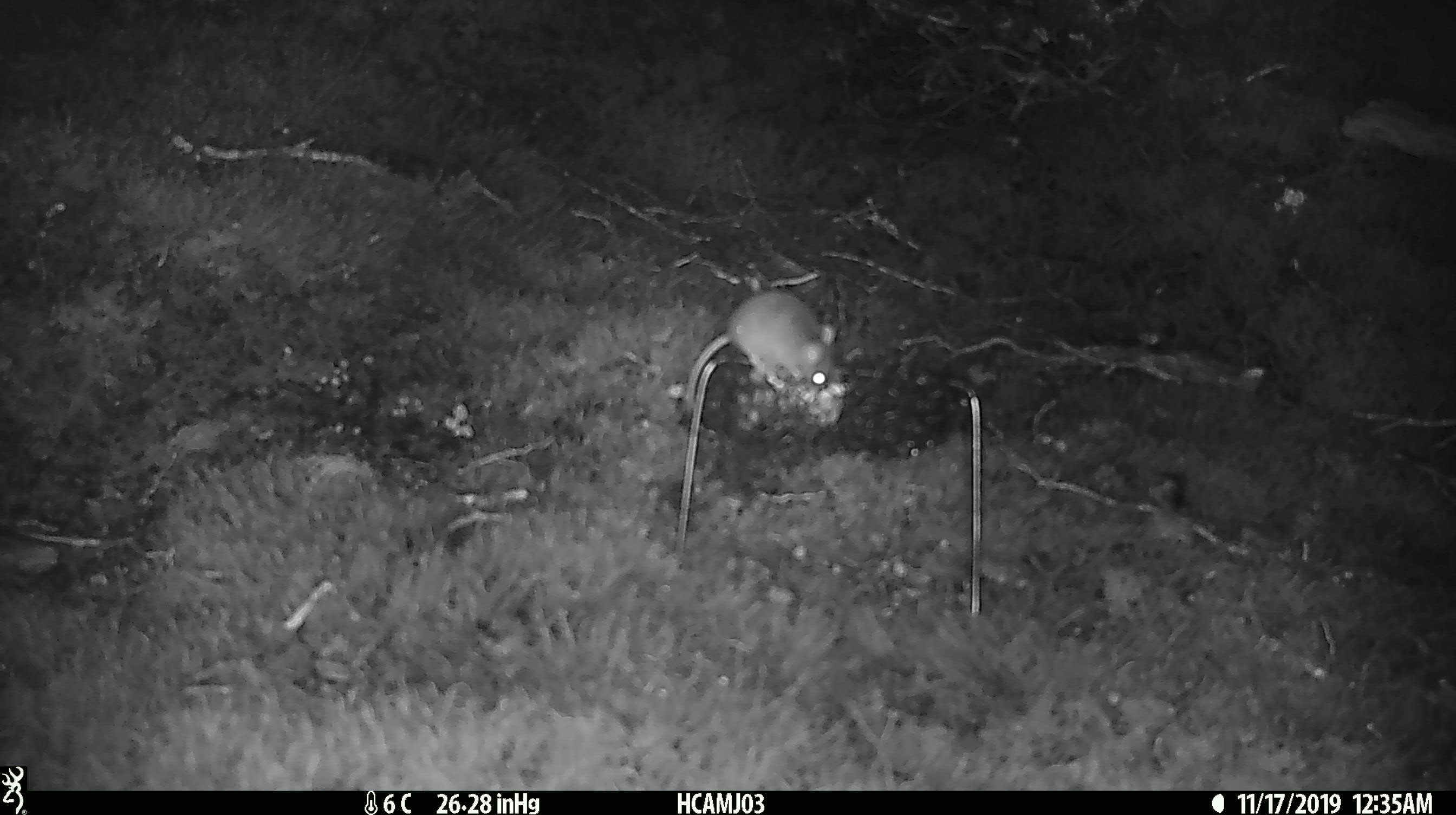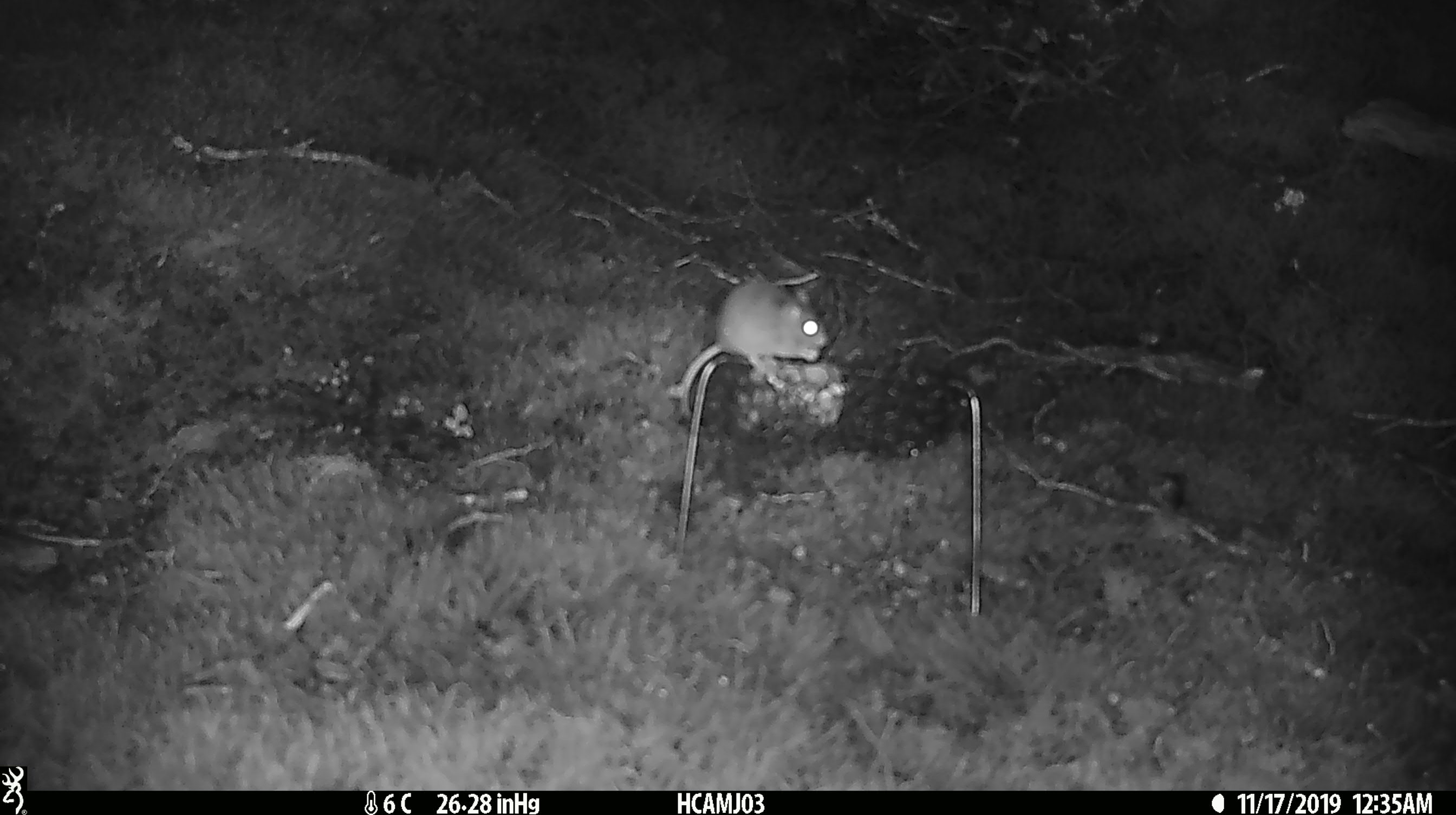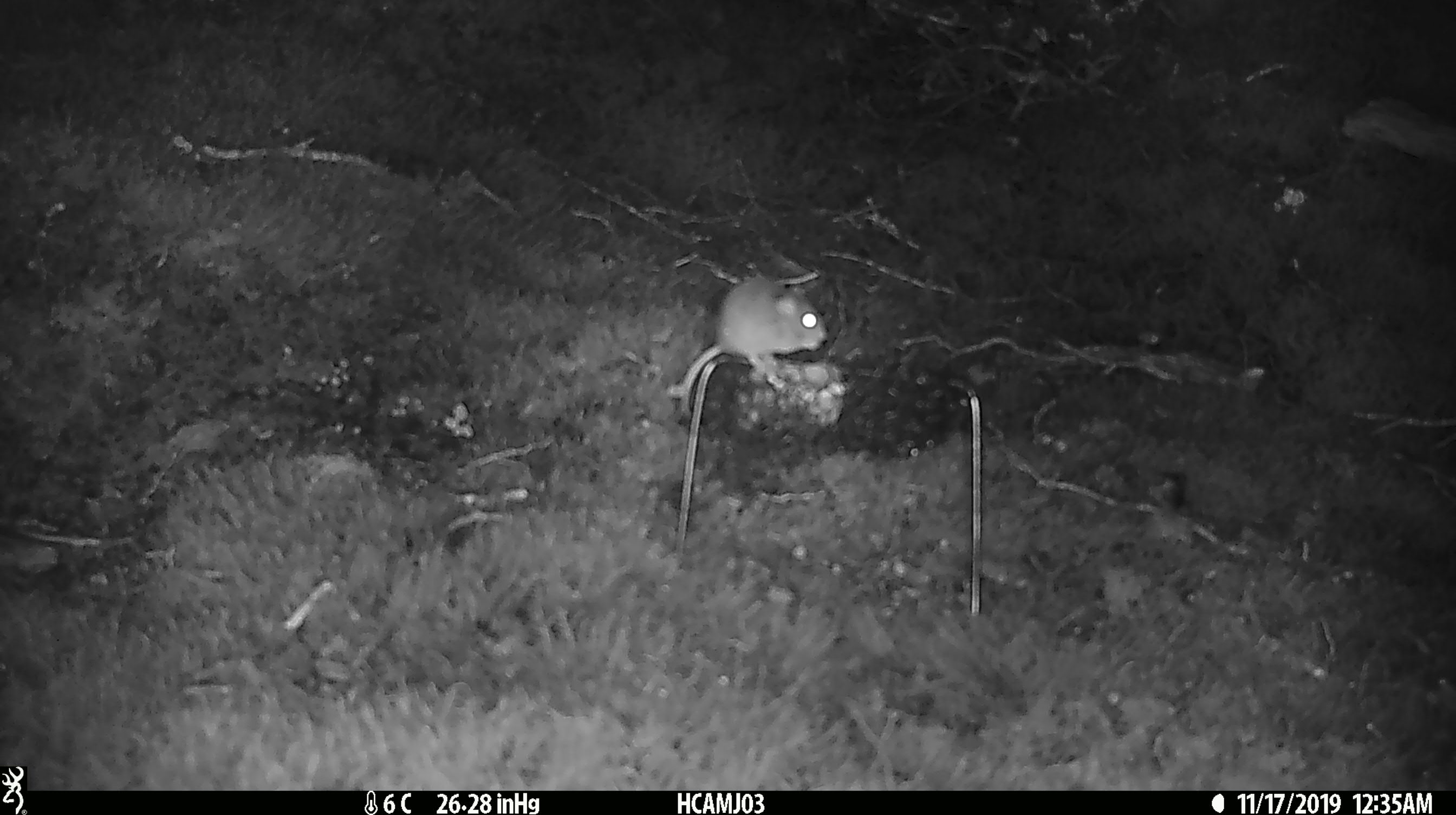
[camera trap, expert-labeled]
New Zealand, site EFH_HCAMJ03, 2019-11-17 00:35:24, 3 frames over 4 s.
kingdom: Animalia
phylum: Chordata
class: Mammalia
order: Rodentia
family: Muridae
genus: Mus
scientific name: Mus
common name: mouse